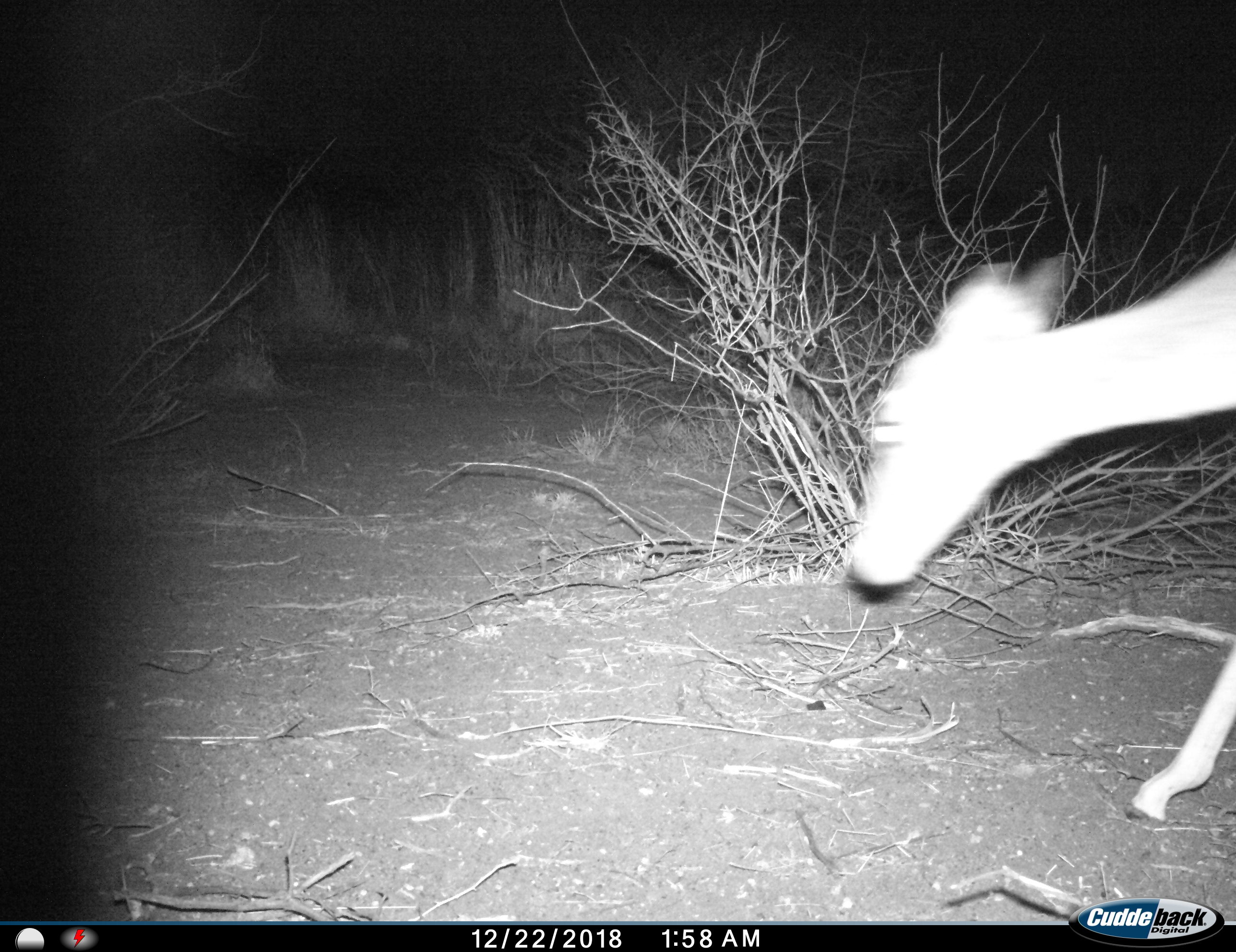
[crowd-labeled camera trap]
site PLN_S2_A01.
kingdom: Animalia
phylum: Chordata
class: Mammalia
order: Artiodactyla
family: Bovidae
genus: Aepyceros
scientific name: Aepyceros melampus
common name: impala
Impala (Aepyceros melampus), count 1. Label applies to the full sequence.